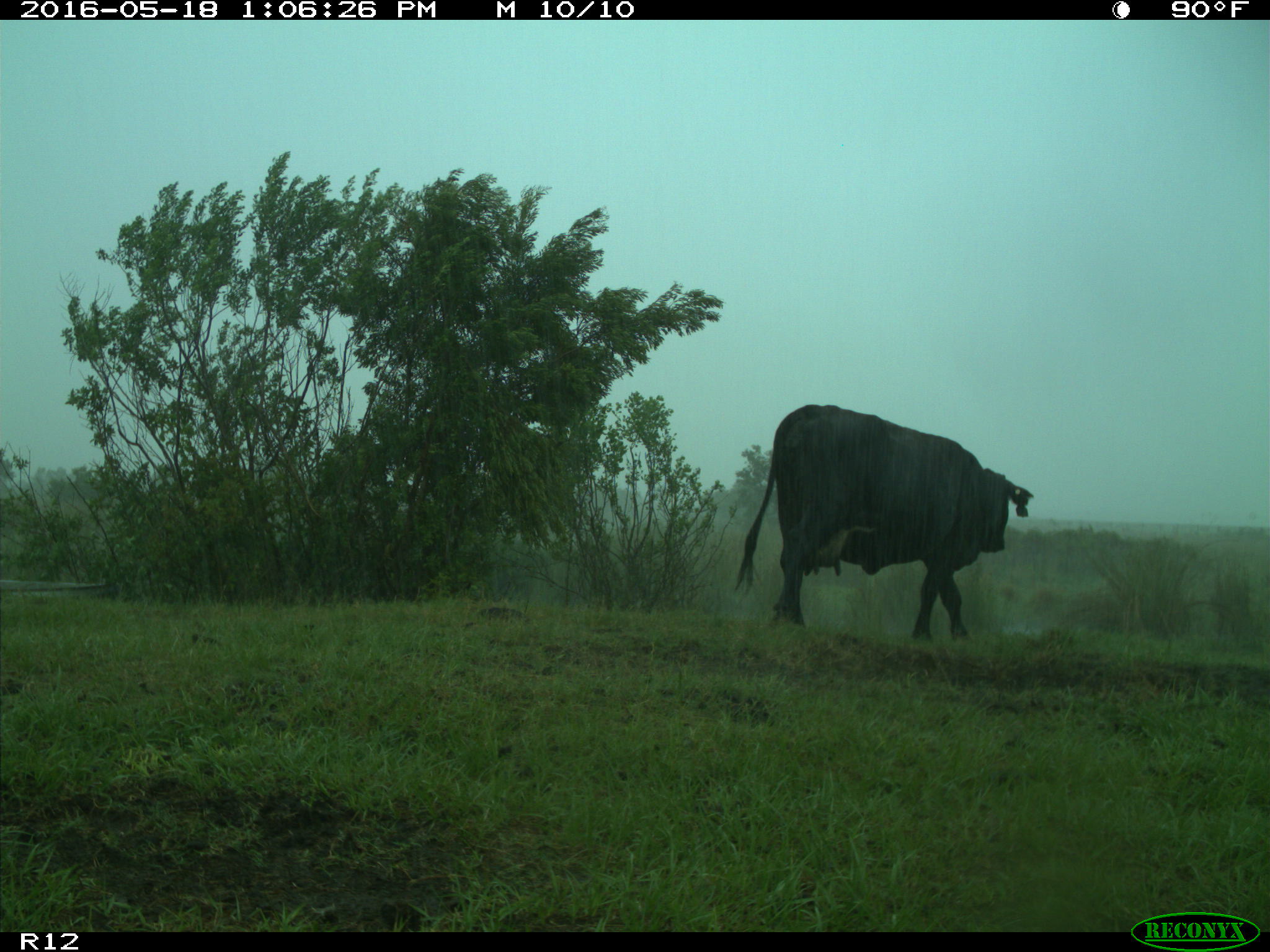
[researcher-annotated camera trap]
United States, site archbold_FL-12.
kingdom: Animalia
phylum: Chordata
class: Mammalia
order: Artiodactyla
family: Bovidae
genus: Bos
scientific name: Bos taurus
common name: domestic cow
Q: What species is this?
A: Bos taurus (domestic cow).